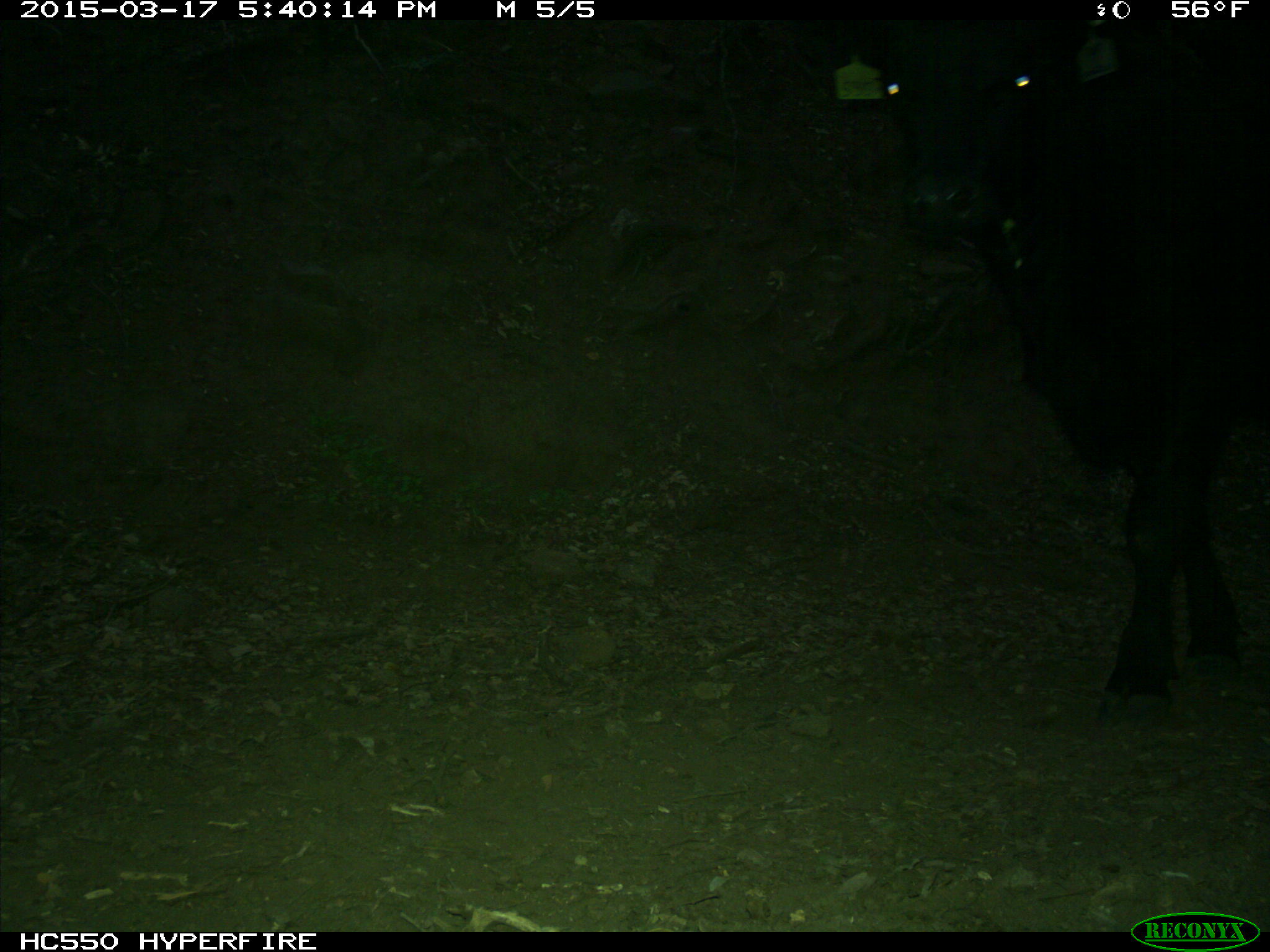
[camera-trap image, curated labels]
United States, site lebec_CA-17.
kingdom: Animalia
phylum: Chordata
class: Mammalia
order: Artiodactyla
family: Bovidae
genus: Bos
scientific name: Bos taurus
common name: domestic cow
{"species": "Bos taurus (domestic cow)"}